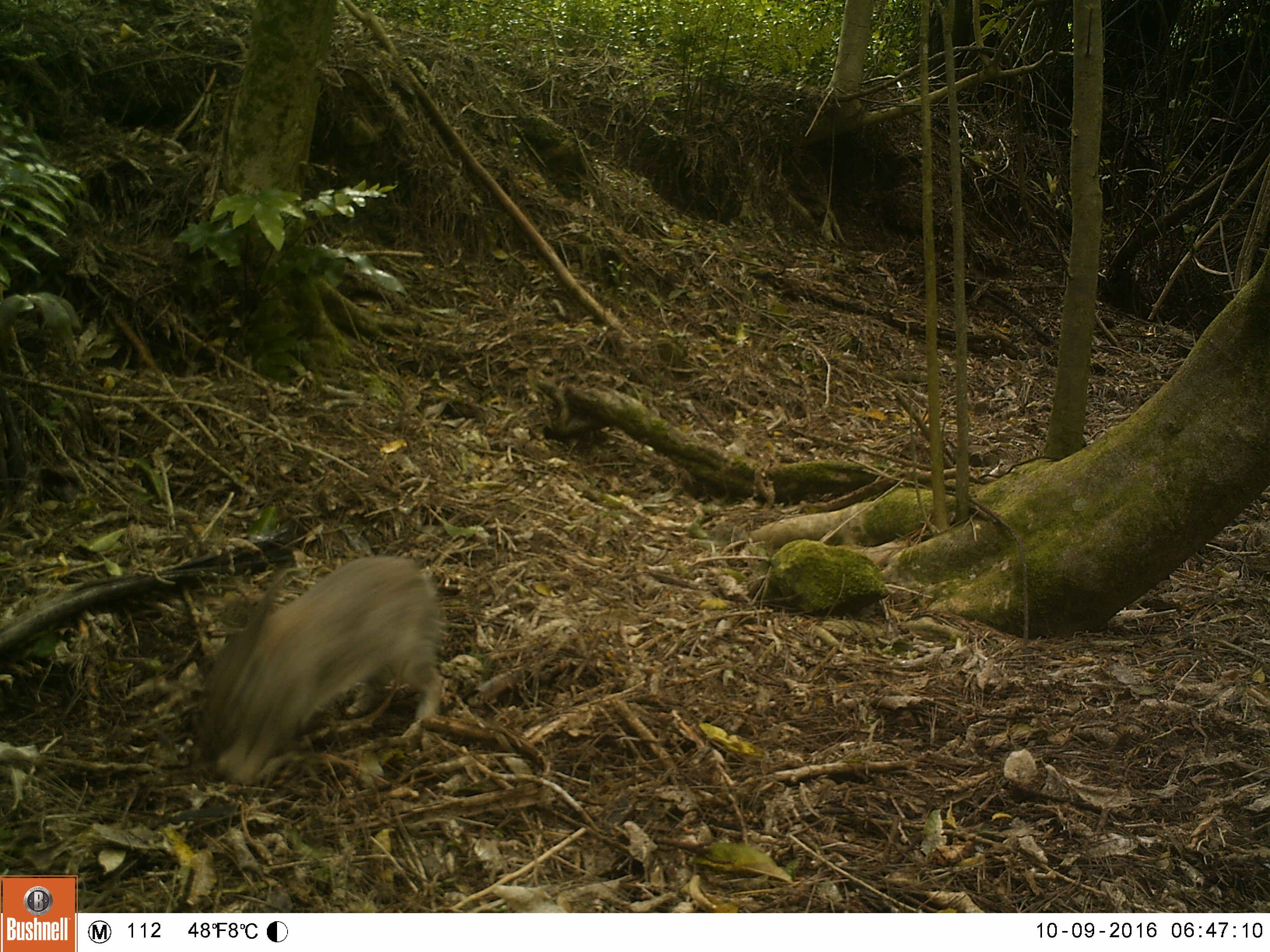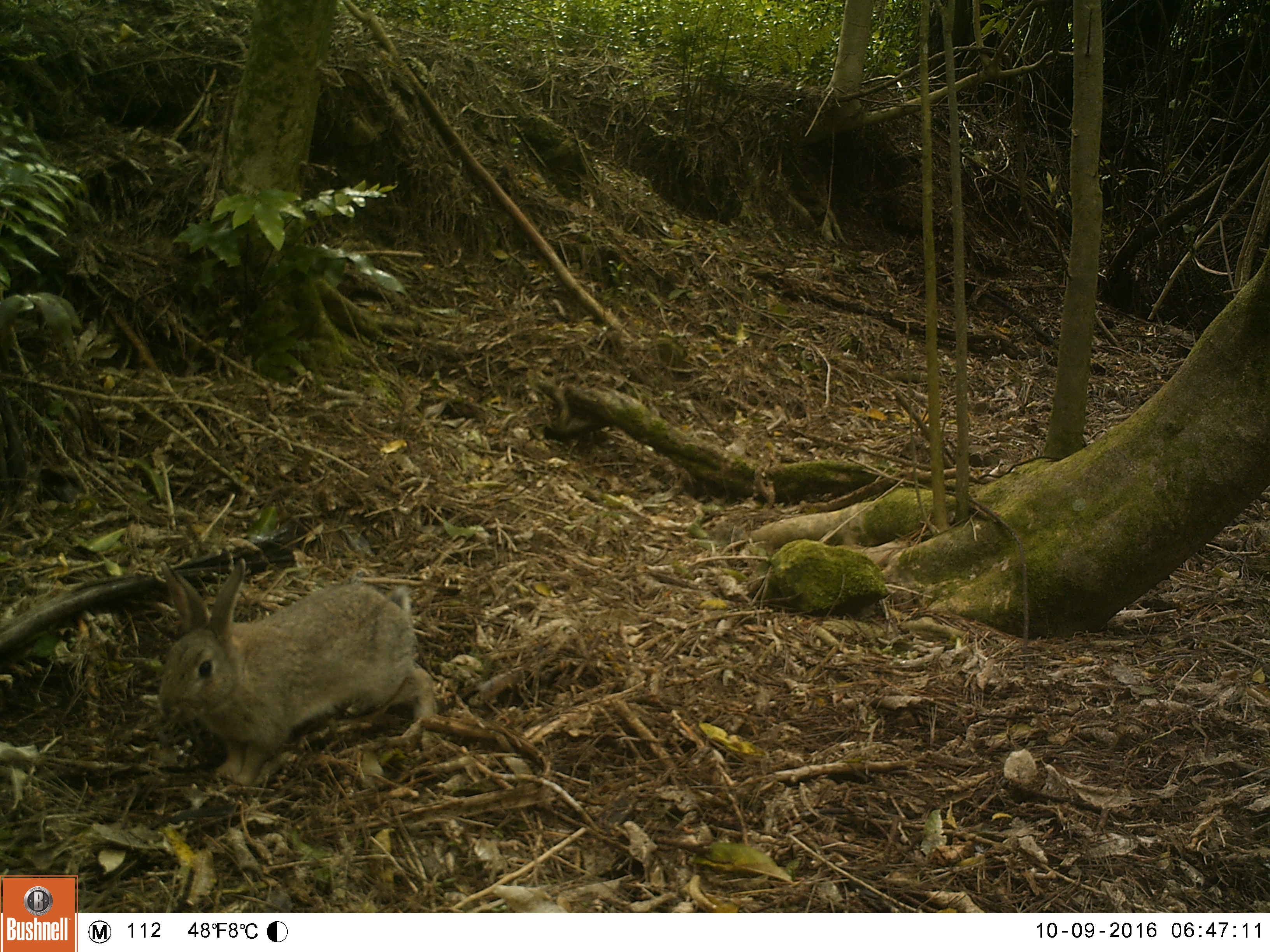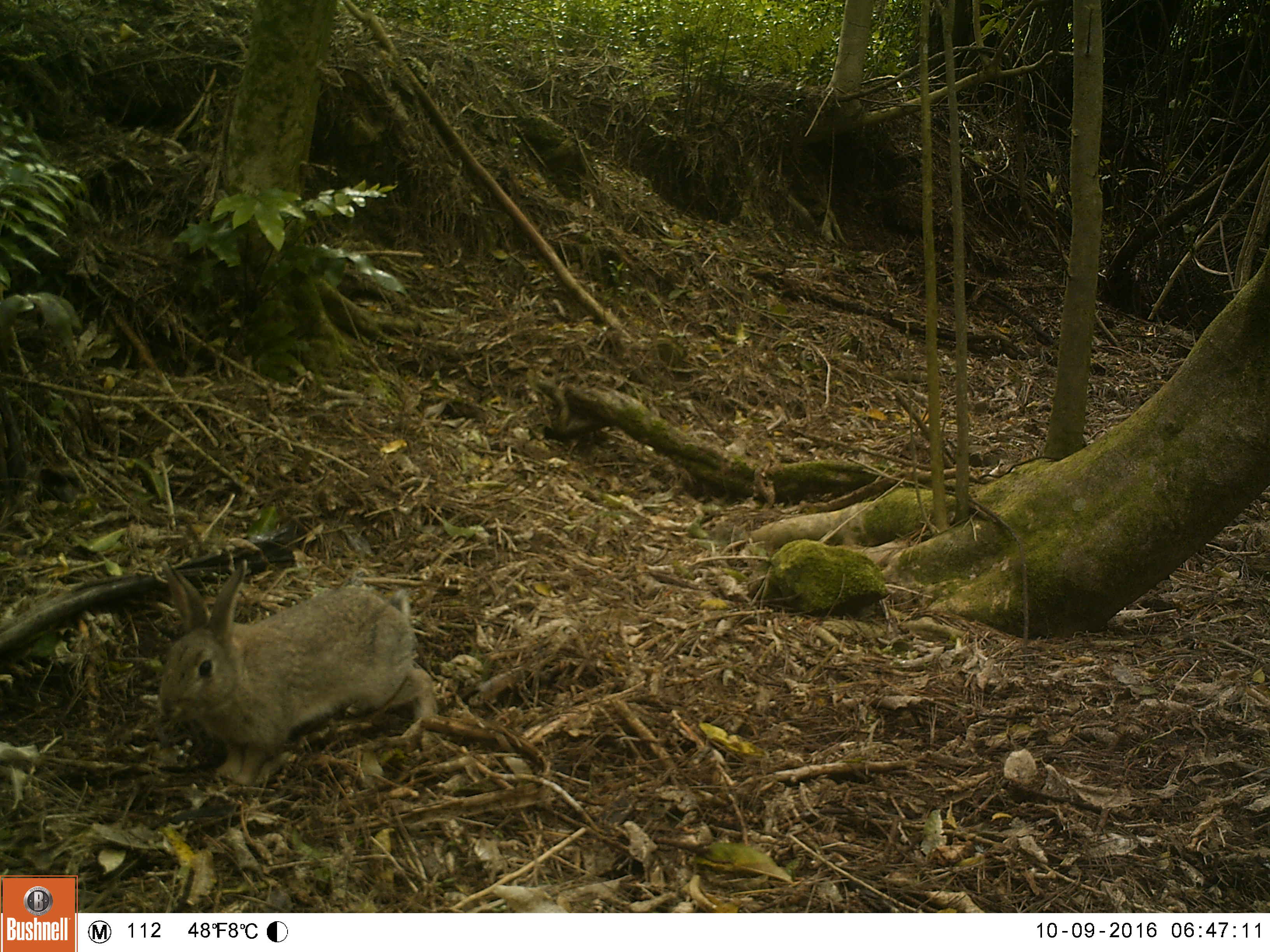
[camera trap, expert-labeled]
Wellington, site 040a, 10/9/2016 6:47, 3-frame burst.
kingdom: Animalia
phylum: Chordata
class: Mammalia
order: Lagomorpha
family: Leporidae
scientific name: Leporidae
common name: rabbit